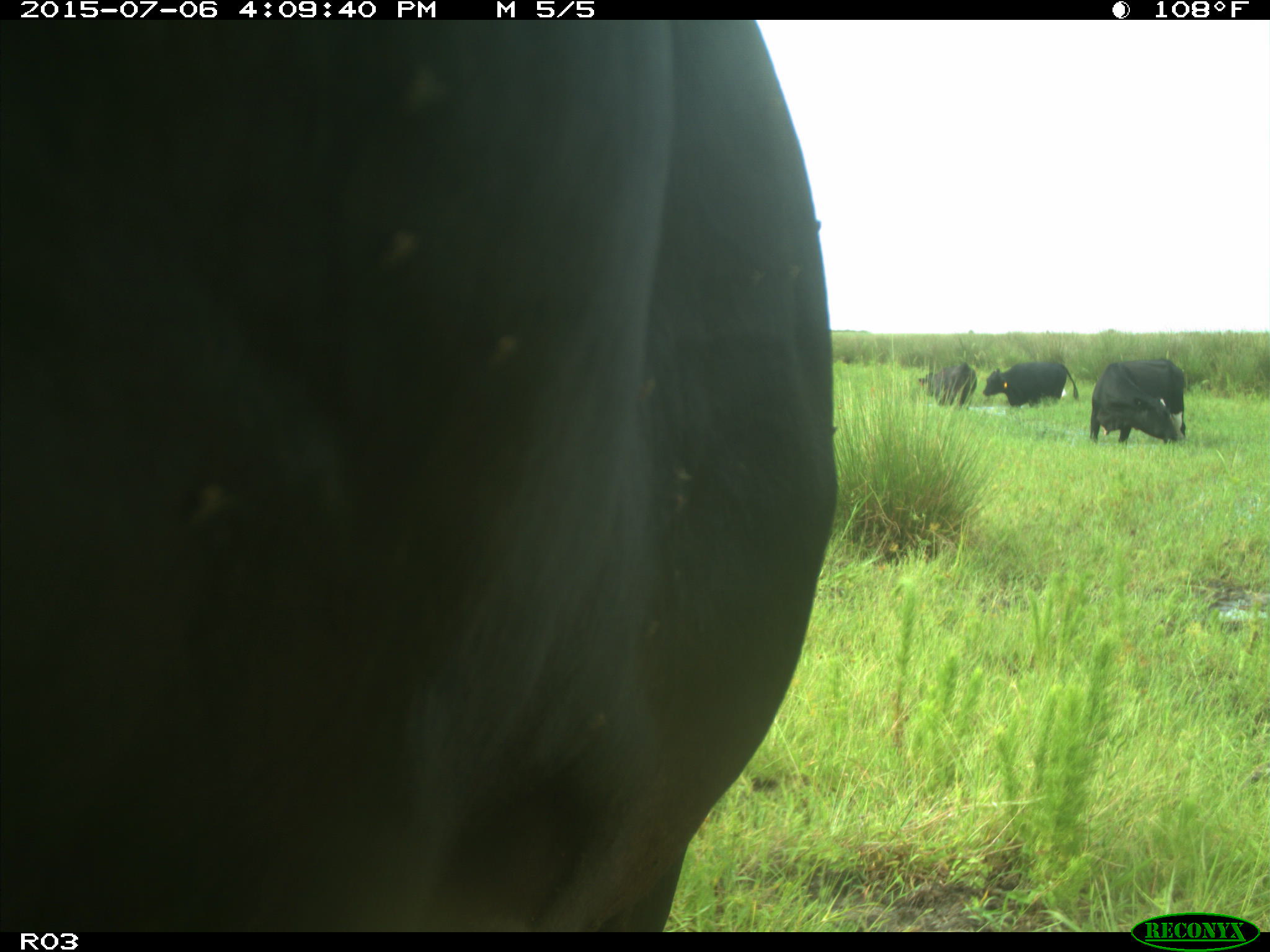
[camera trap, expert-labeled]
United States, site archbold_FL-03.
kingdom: Animalia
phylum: Chordata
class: Mammalia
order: Artiodactyla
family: Bovidae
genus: Bos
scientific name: Bos taurus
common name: domestic cow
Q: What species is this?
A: Bos taurus (domestic cow).